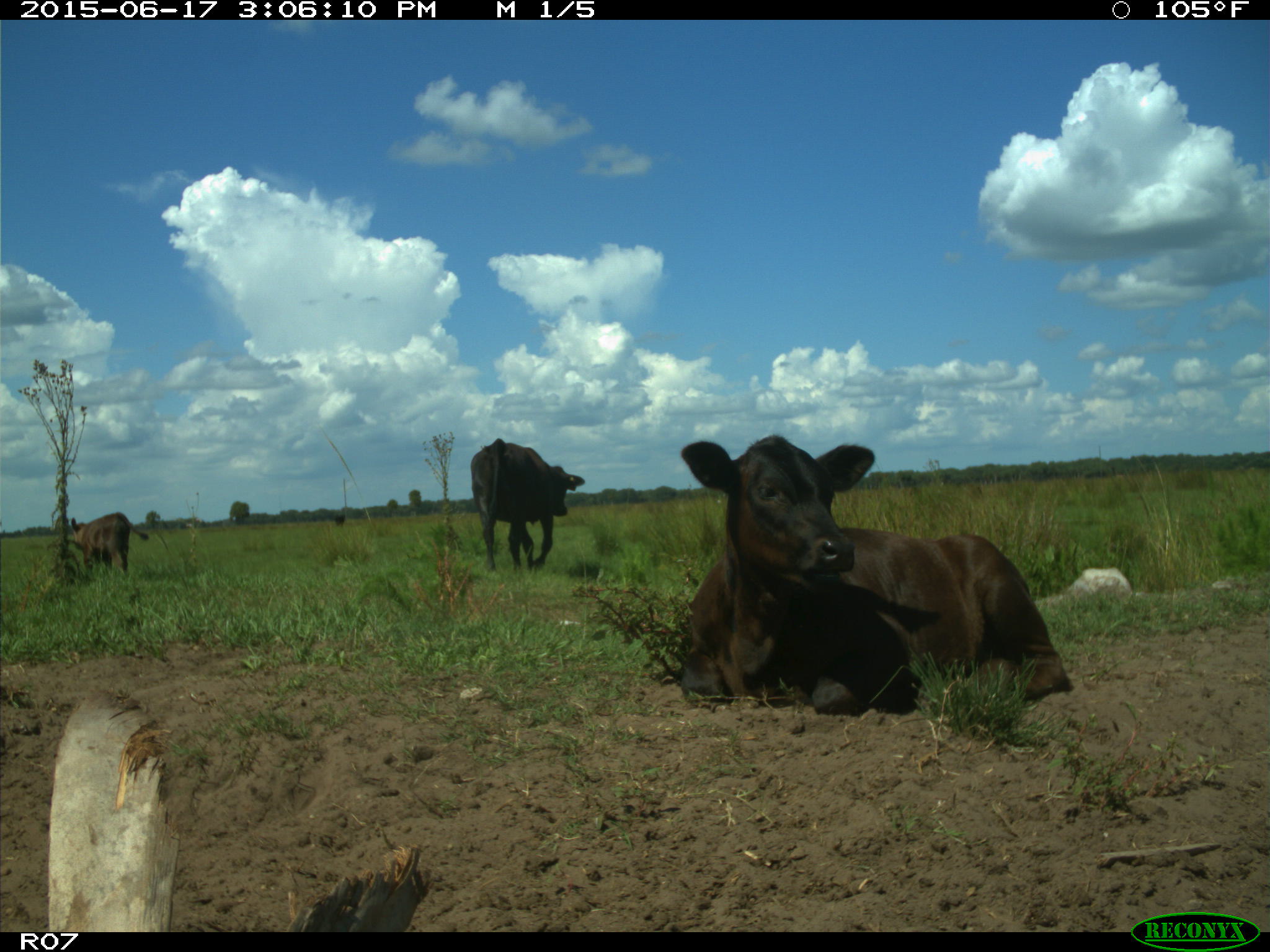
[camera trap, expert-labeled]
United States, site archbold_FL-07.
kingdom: Animalia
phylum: Chordata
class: Mammalia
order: Artiodactyla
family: Bovidae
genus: Bos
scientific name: Bos taurus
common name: domestic cow